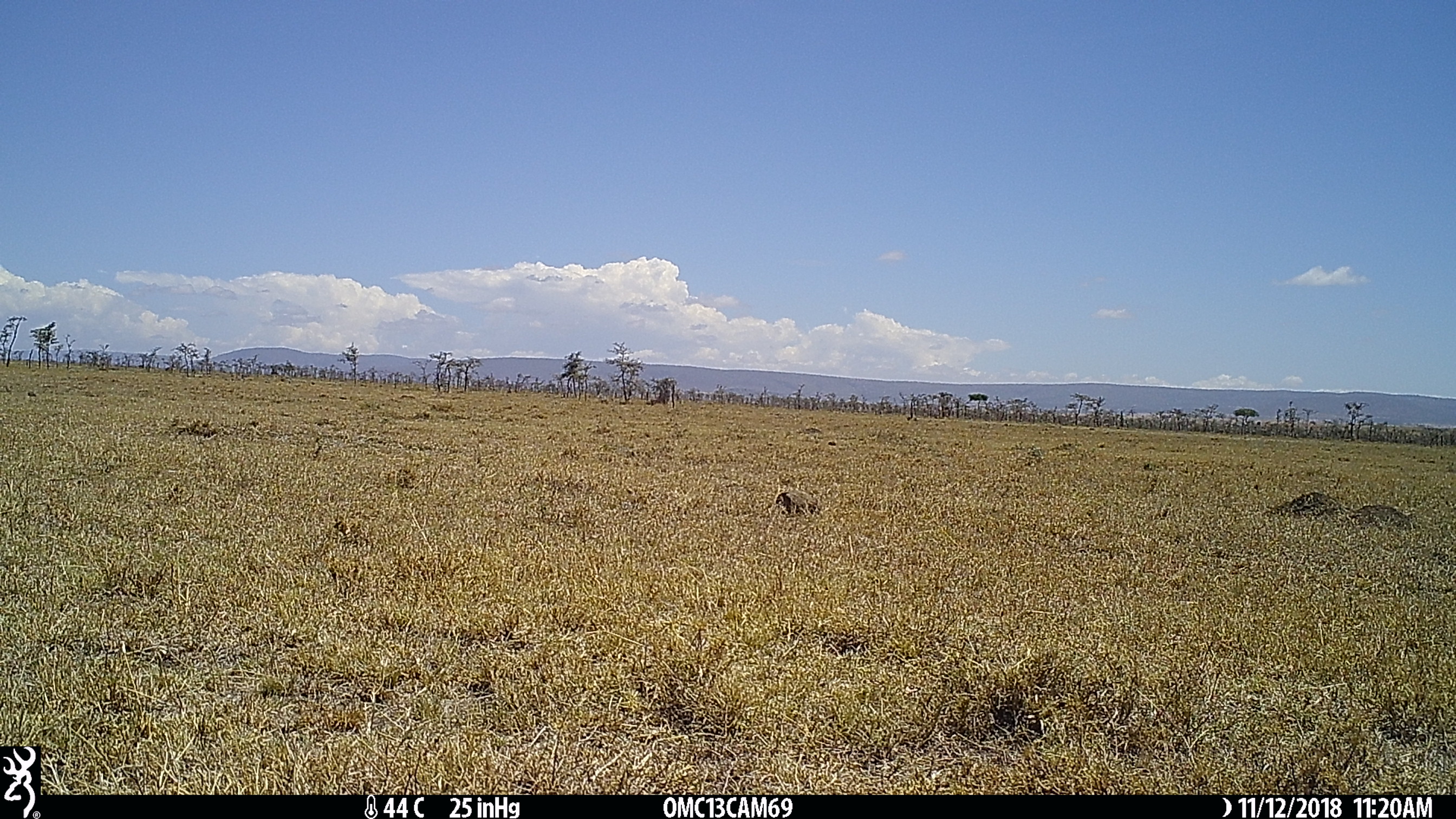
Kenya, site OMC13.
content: unidentified animal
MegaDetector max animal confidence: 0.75